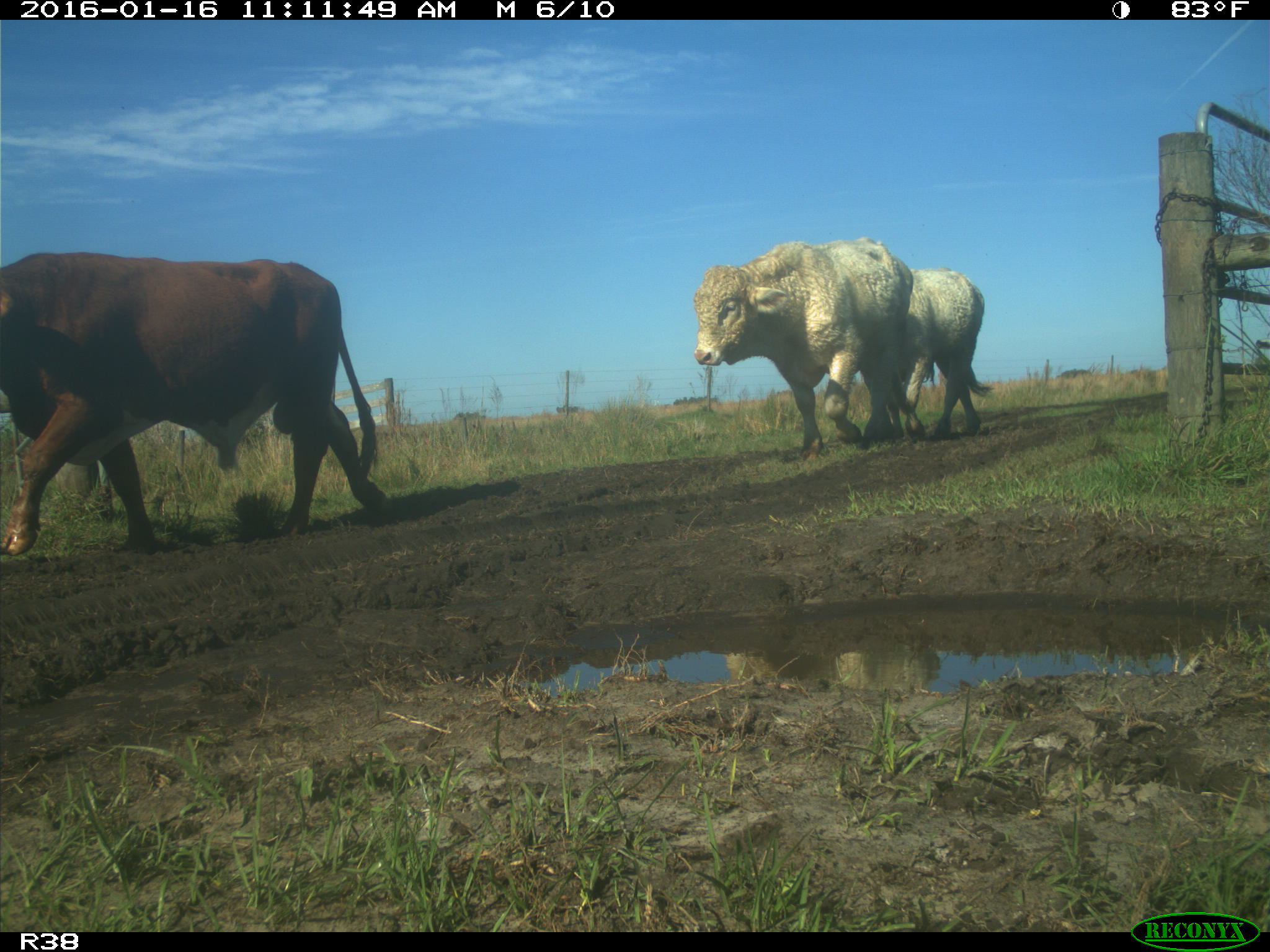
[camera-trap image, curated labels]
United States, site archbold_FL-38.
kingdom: Animalia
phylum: Chordata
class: Mammalia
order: Artiodactyla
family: Bovidae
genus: Bos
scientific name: Bos taurus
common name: domestic cow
Bos taurus (domestic cow).